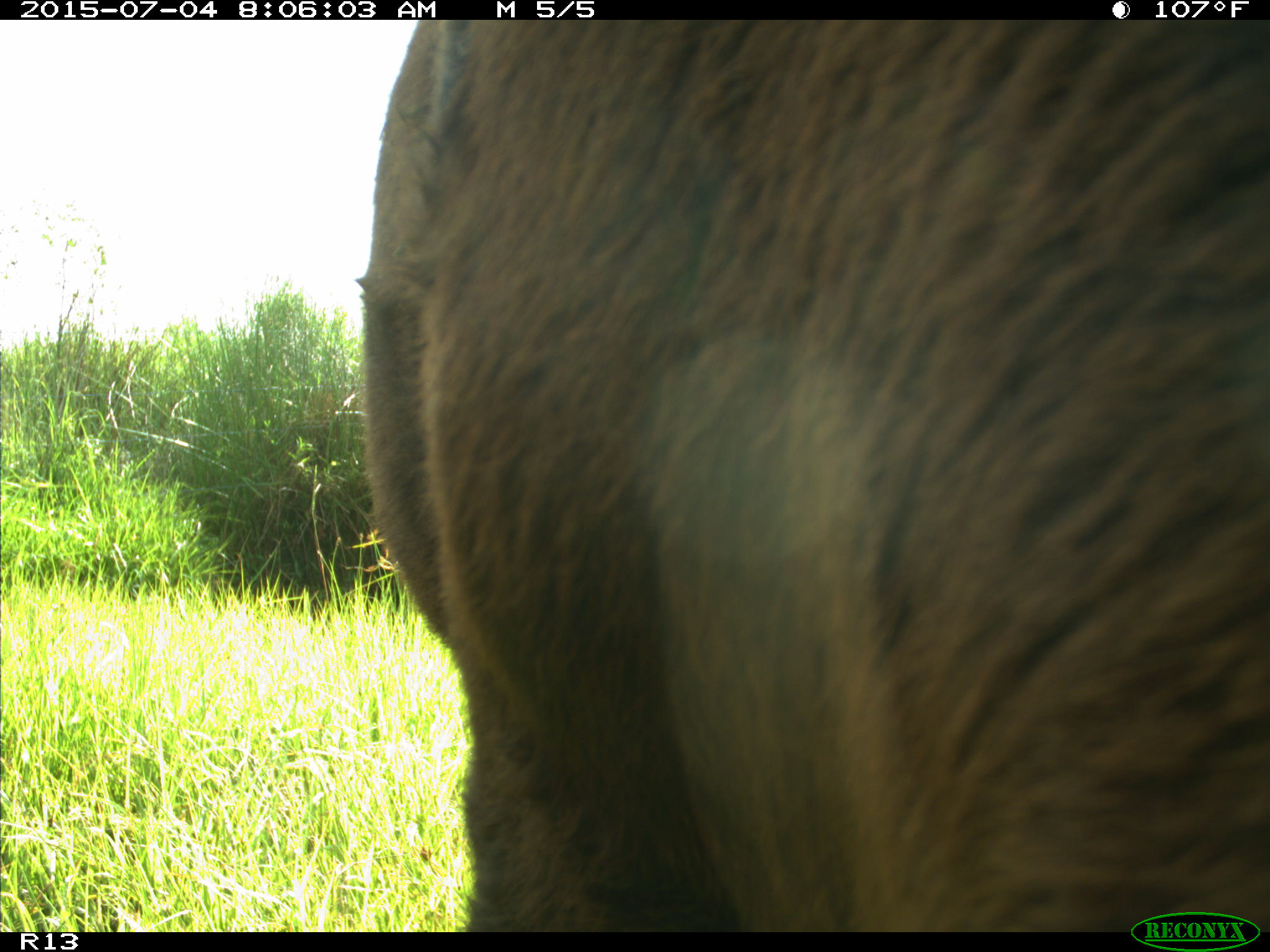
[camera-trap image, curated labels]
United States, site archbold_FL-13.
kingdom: Animalia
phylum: Chordata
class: Mammalia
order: Artiodactyla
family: Bovidae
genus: Bos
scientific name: Bos taurus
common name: domestic cow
Bos taurus (domestic cow).